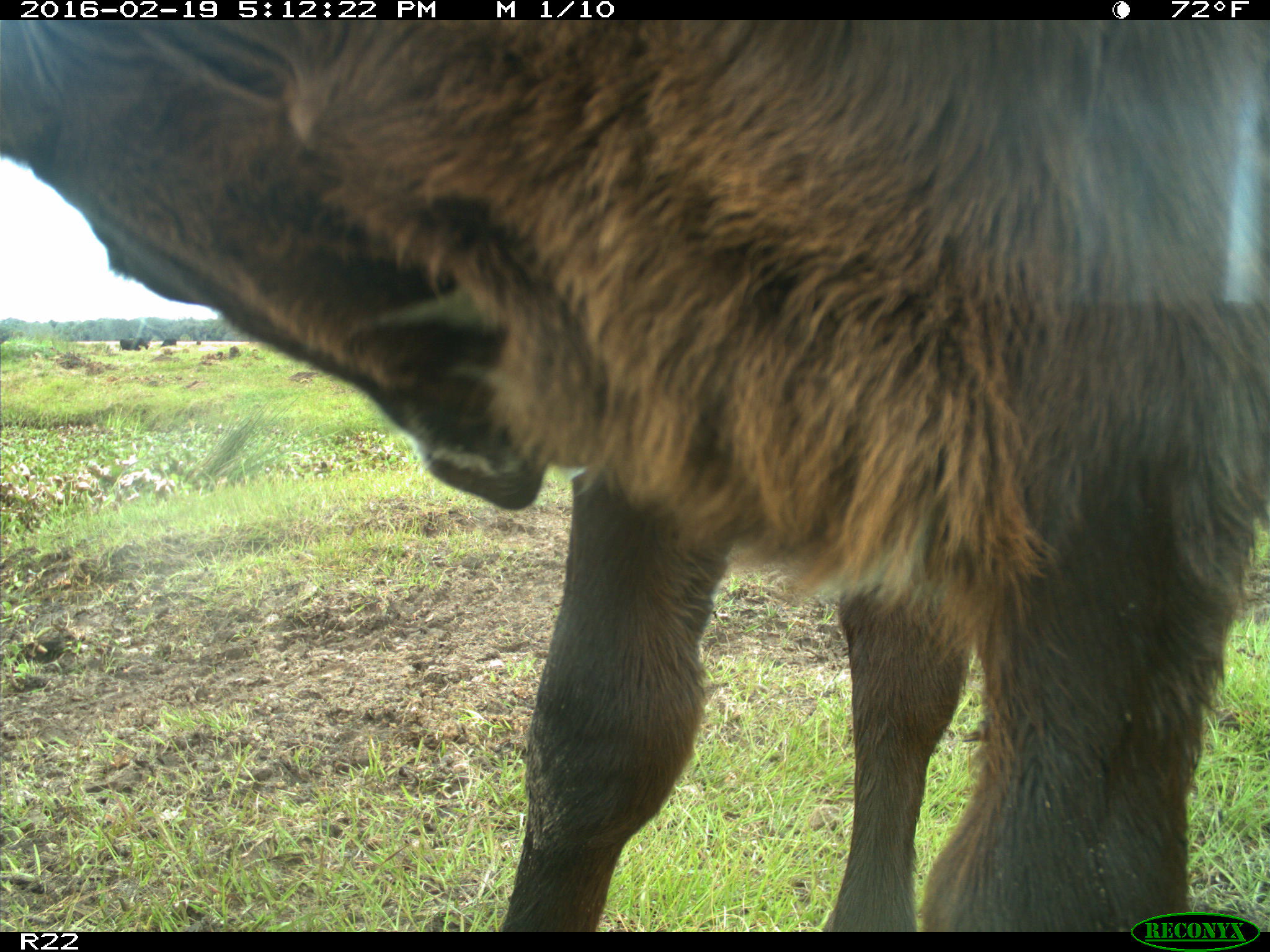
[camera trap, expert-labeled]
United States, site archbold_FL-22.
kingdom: Animalia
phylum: Chordata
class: Mammalia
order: Artiodactyla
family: Bovidae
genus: Bos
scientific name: Bos taurus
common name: domestic cow